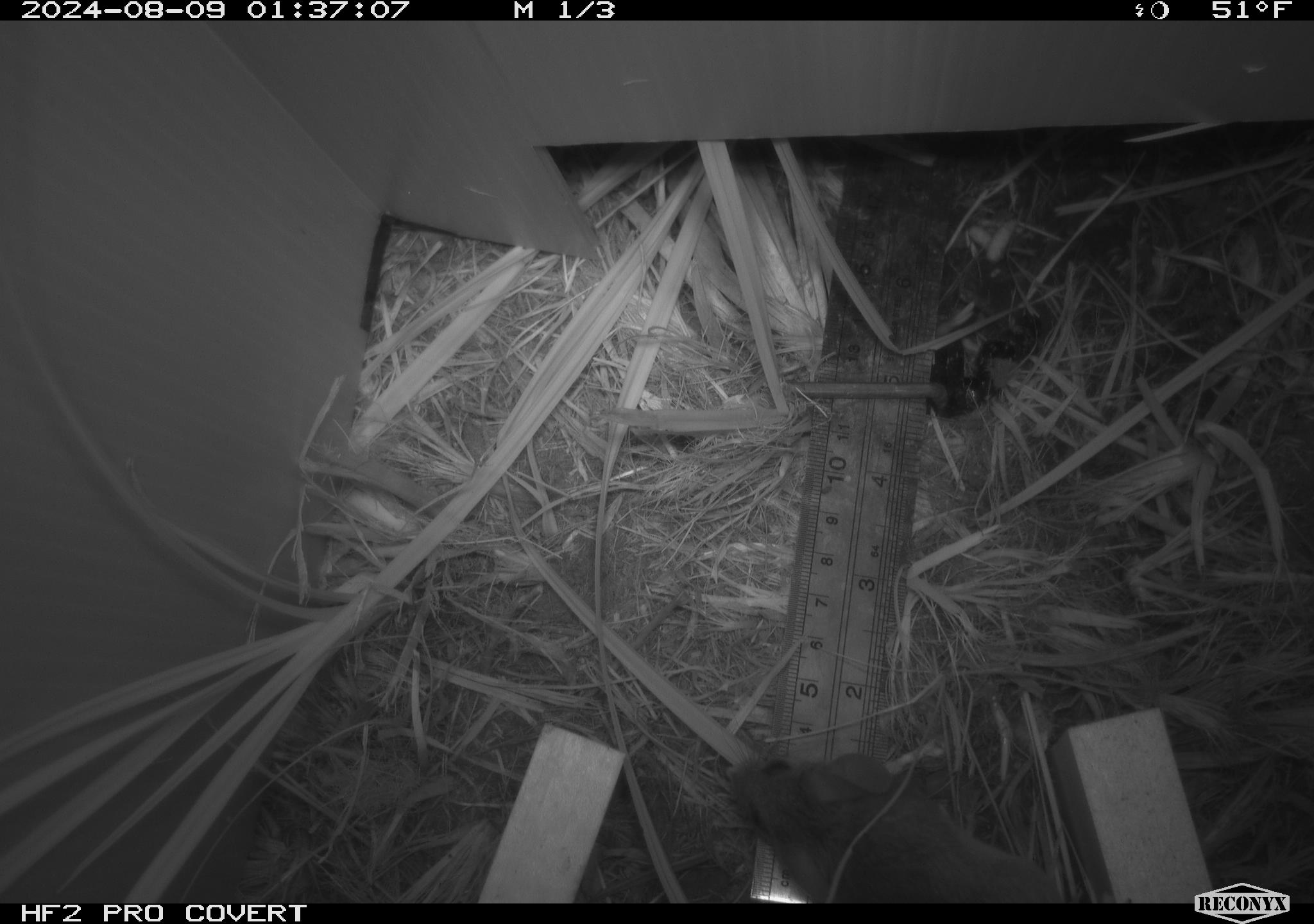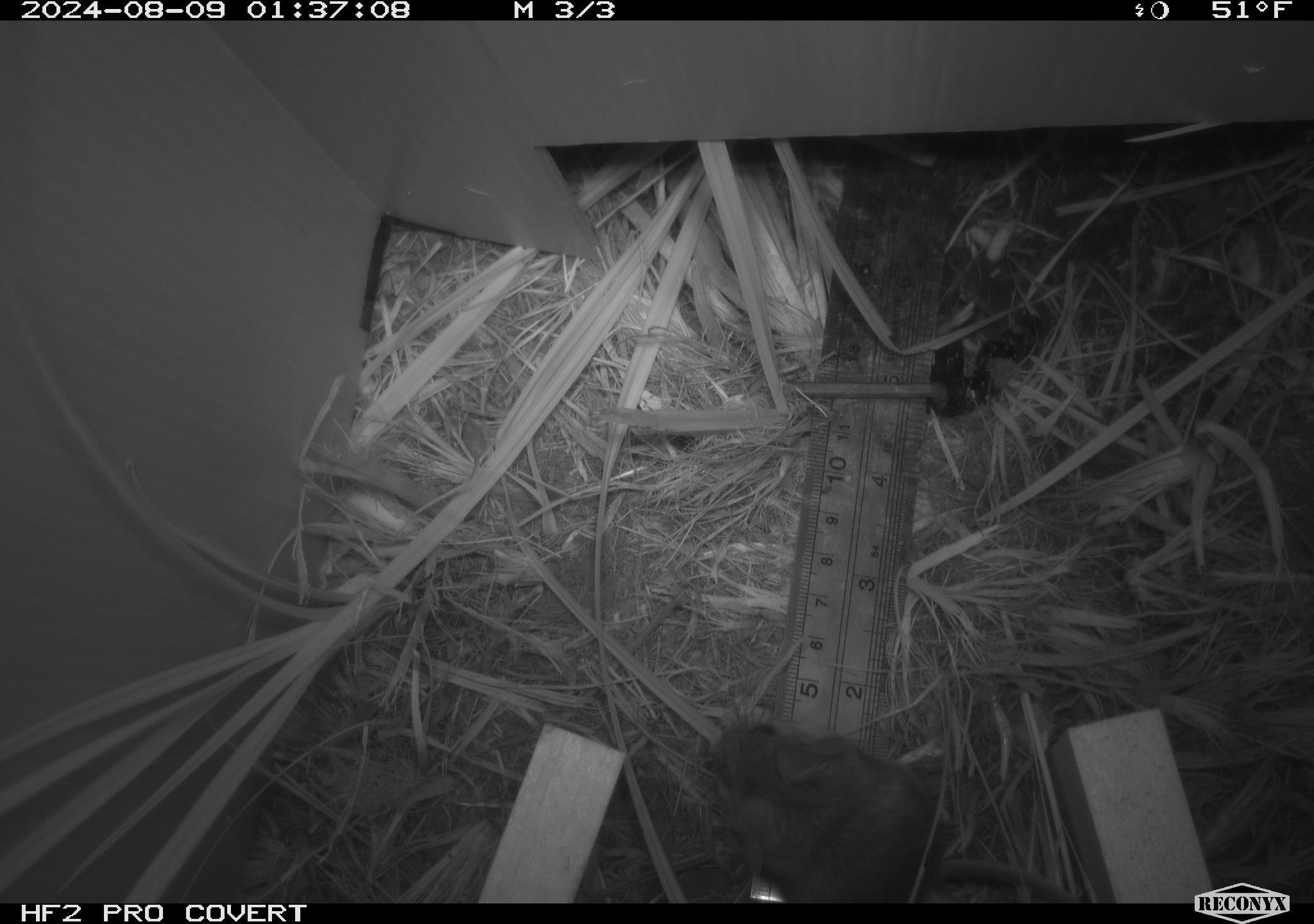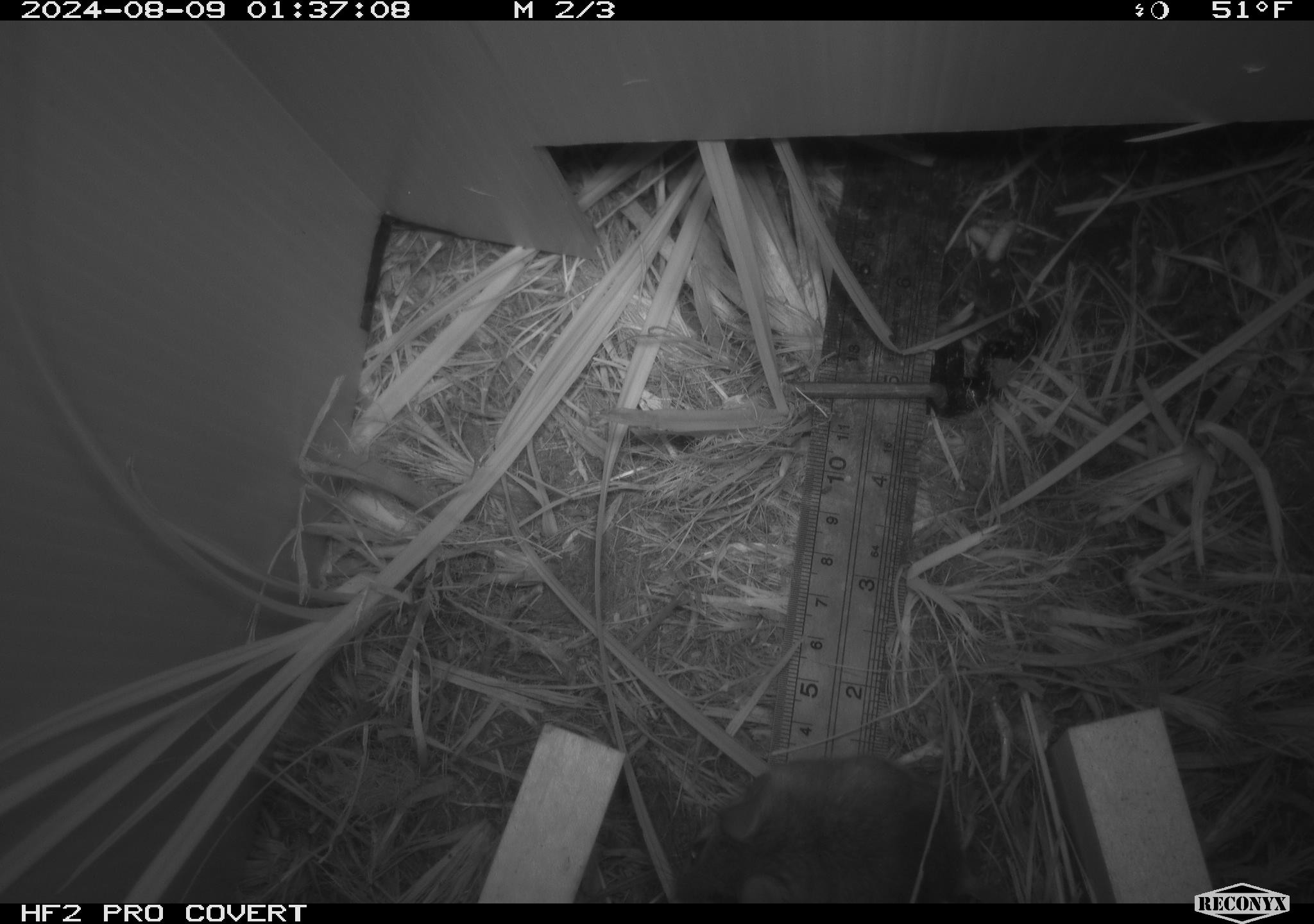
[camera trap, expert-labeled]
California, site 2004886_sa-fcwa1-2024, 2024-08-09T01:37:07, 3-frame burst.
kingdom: Animalia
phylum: Chordata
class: Mammalia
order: Rodentia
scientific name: Rodentia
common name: mouse species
Mouse species (Rodentia).